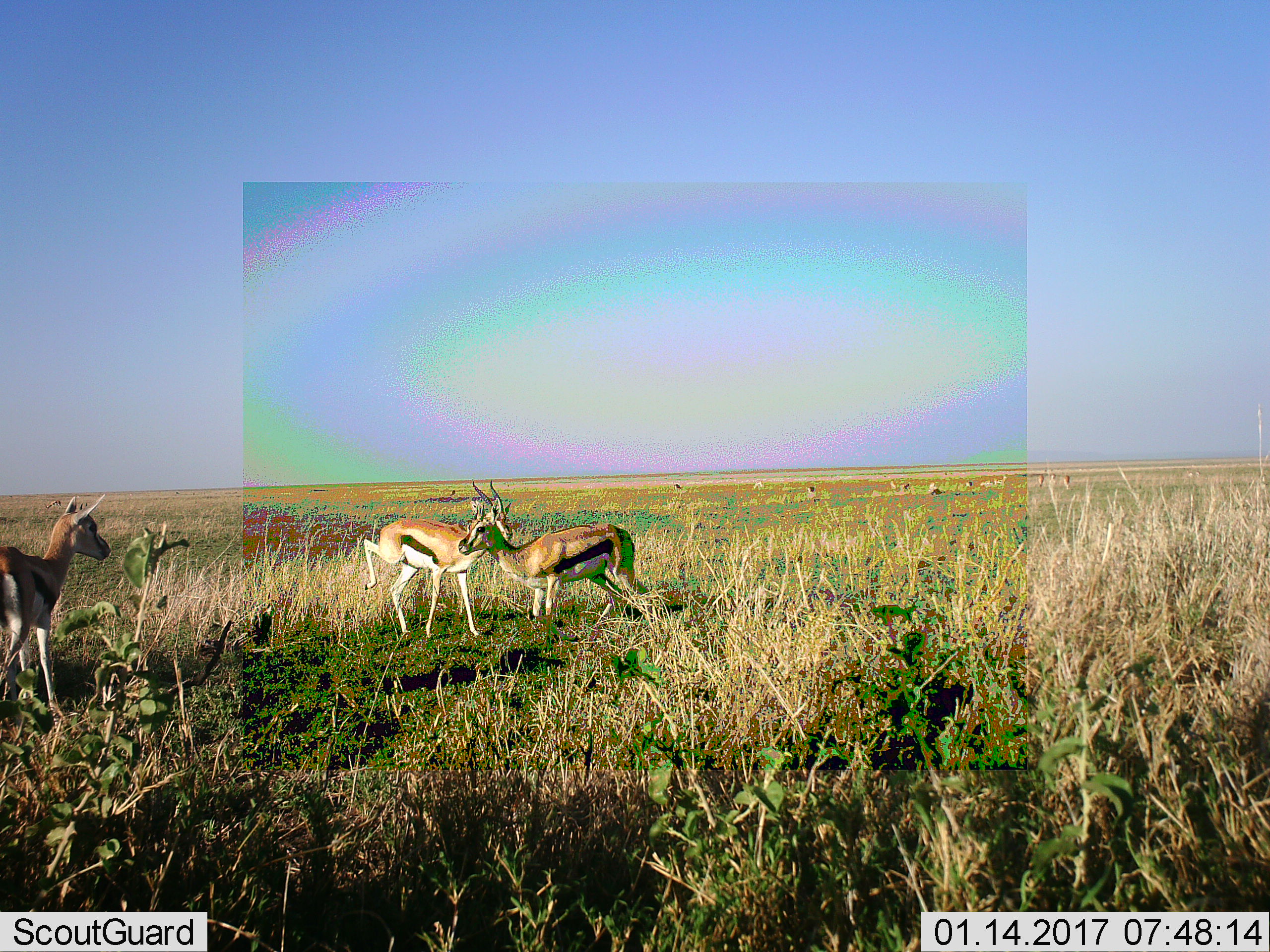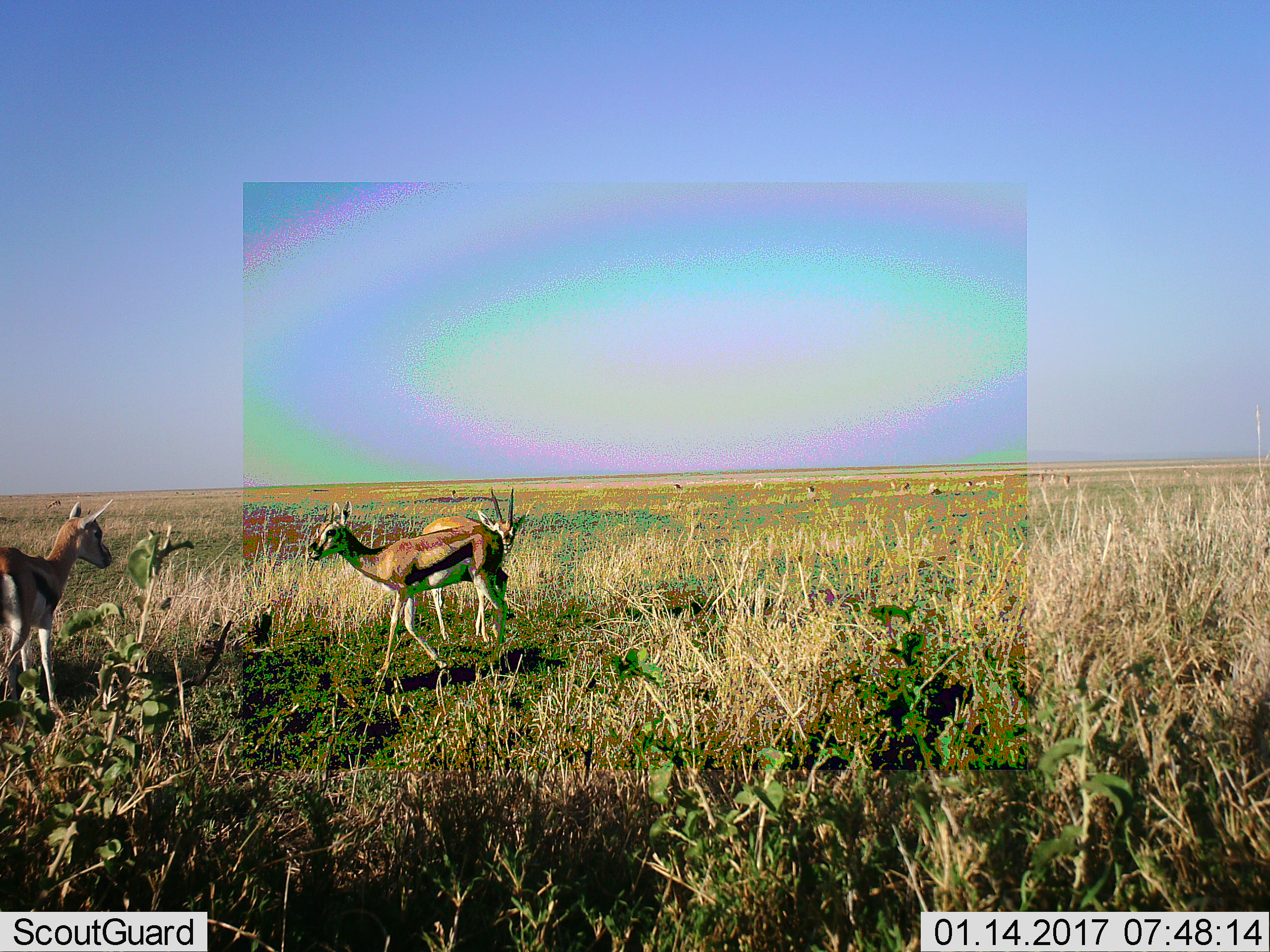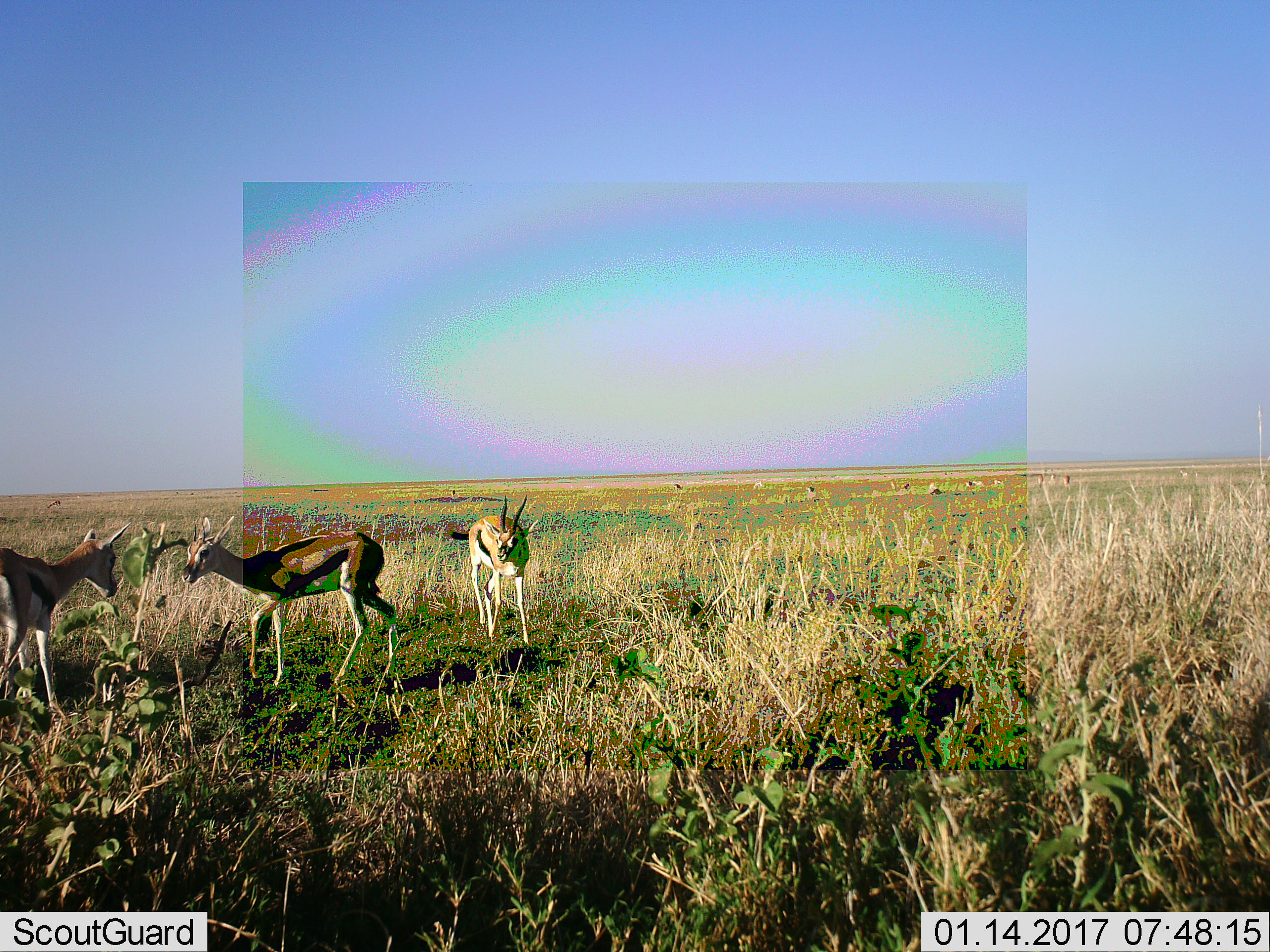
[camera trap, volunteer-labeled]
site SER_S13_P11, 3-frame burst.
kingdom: Animalia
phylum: Chordata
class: Mammalia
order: Artiodactyla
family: Bovidae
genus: Eudorcas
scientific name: Eudorcas thomsonii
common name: thomson's gazelle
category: gazellethomsons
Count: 3.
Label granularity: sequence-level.